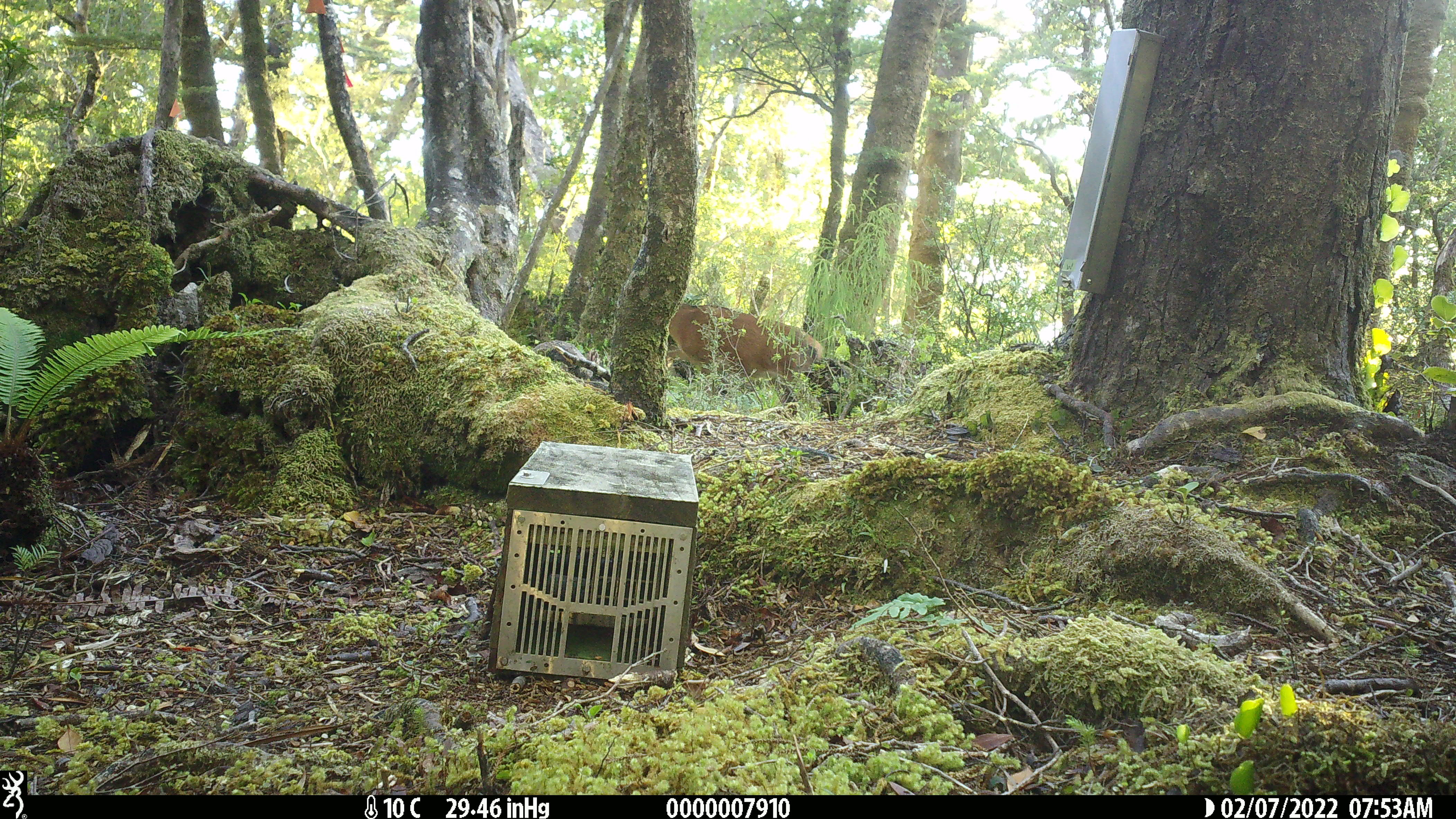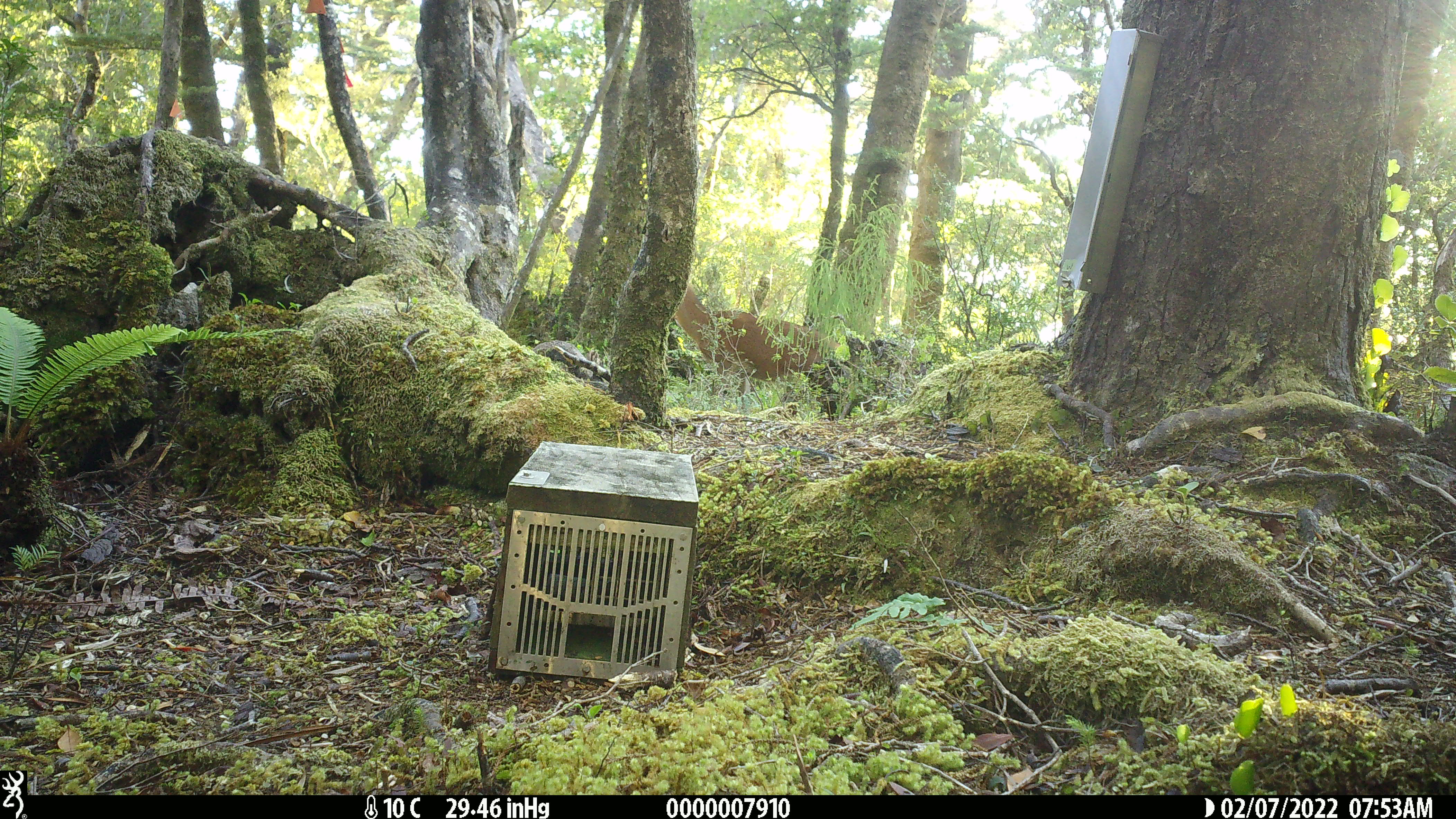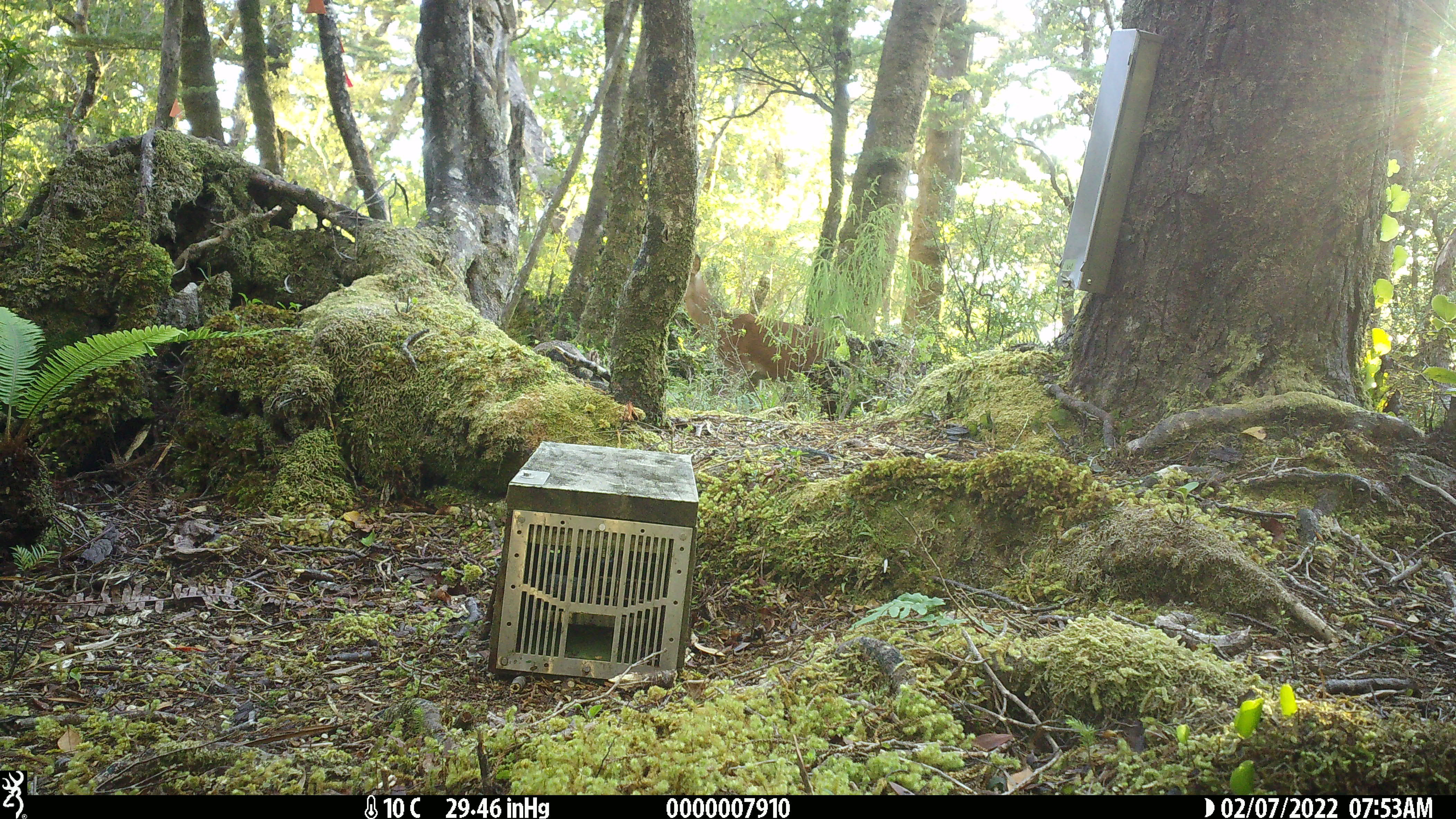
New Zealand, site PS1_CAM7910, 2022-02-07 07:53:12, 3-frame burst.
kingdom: Animalia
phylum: Chordata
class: Mammalia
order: Artiodactyla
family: Cervidae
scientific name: Cervidae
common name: deer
Deer (Cervidae).